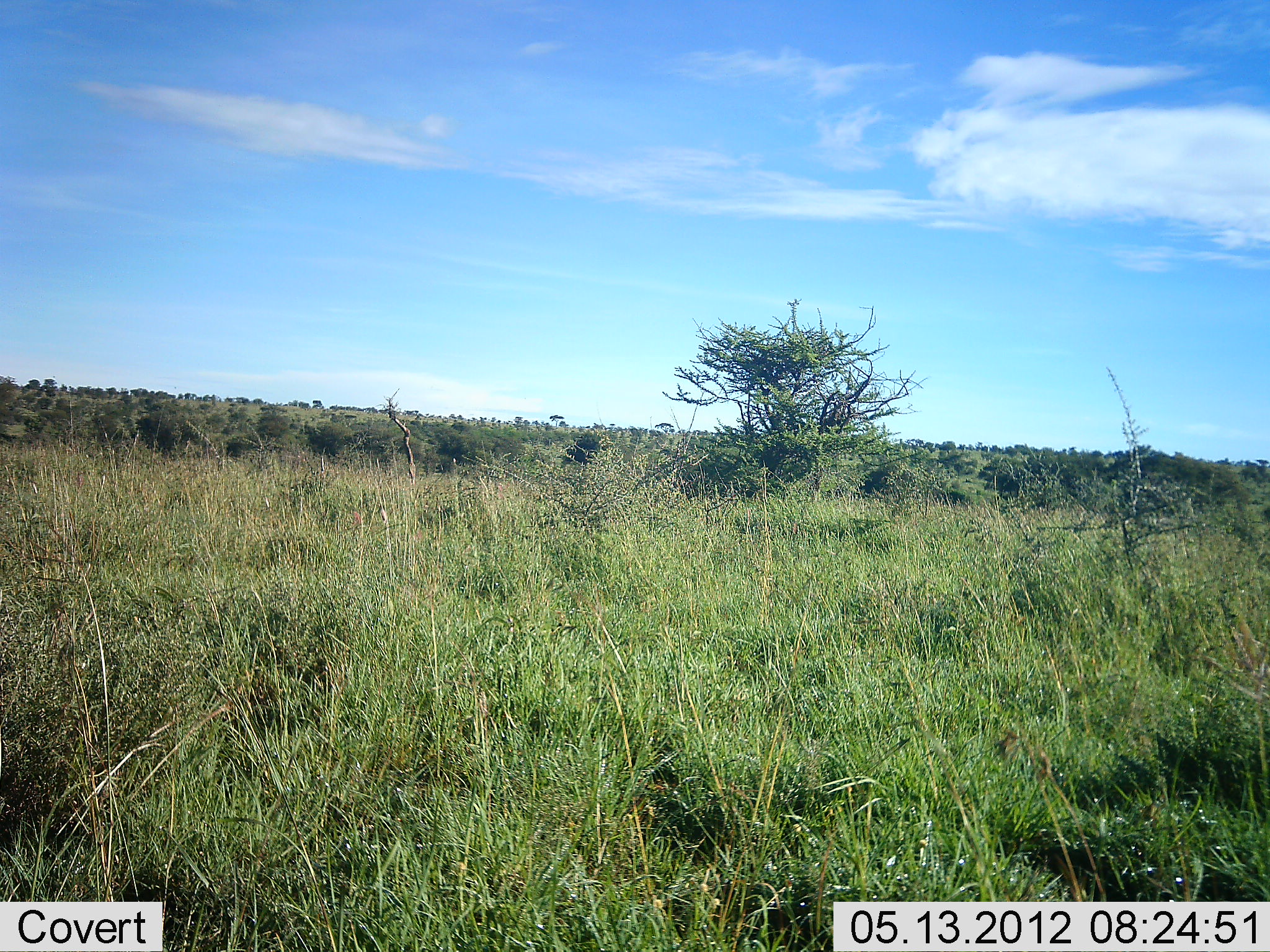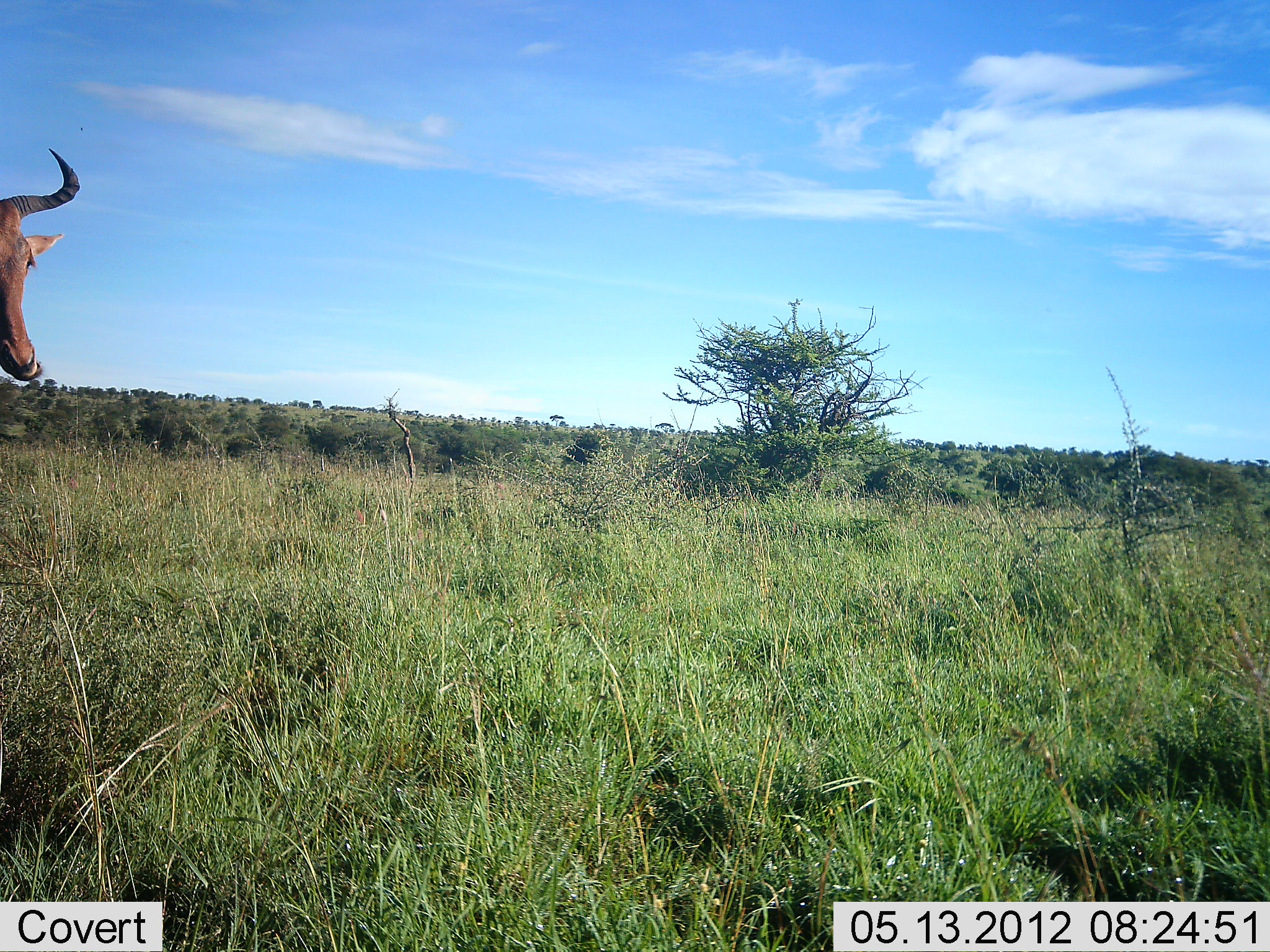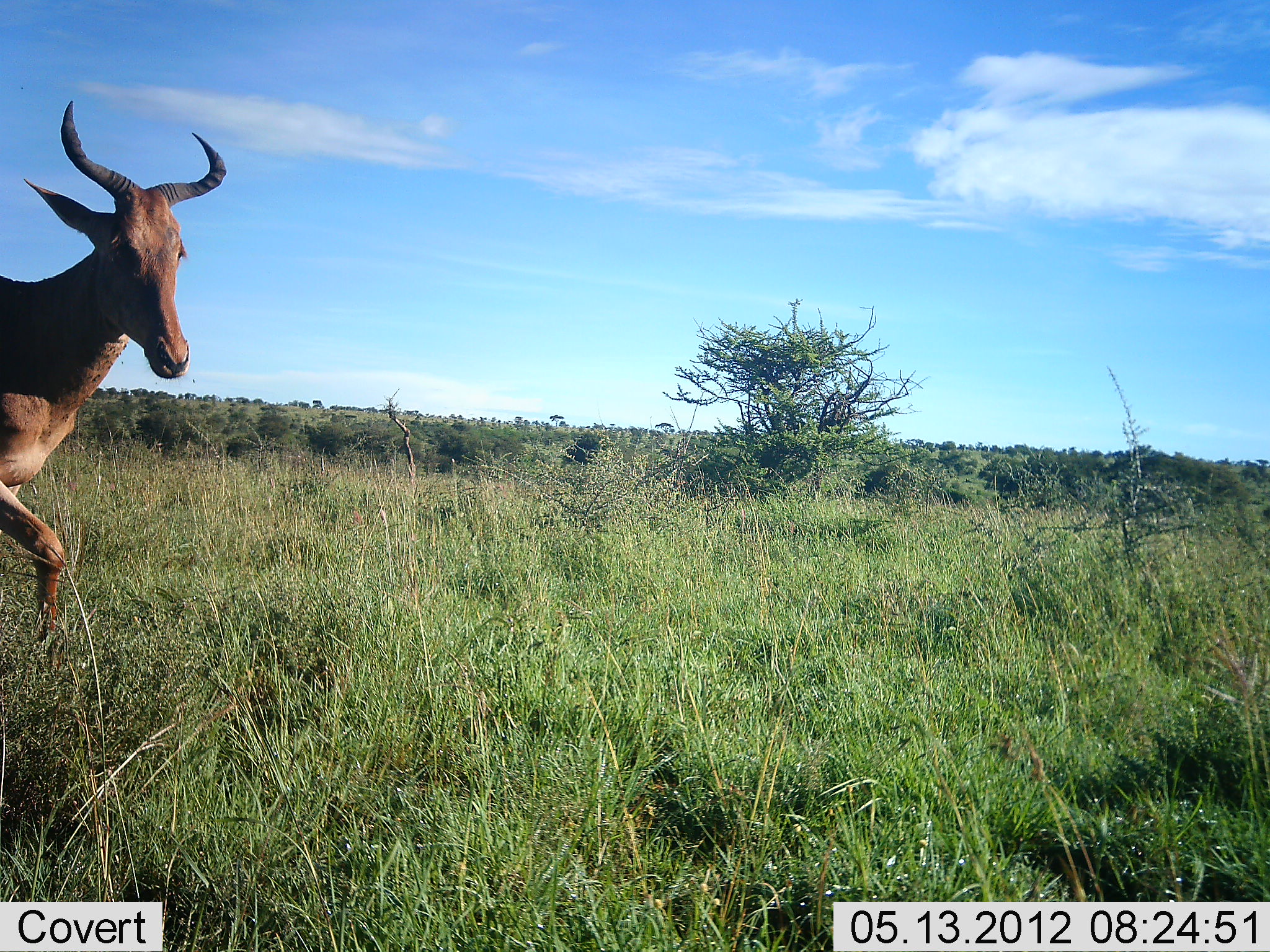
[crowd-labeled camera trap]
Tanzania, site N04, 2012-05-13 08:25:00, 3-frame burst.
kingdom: Animalia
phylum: Chordata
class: Mammalia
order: Artiodactyla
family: Bovidae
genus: Alcelaphus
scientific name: Alcelaphus buselaphus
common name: hartebeest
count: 1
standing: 6%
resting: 0%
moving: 94%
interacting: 0%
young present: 0%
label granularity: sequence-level